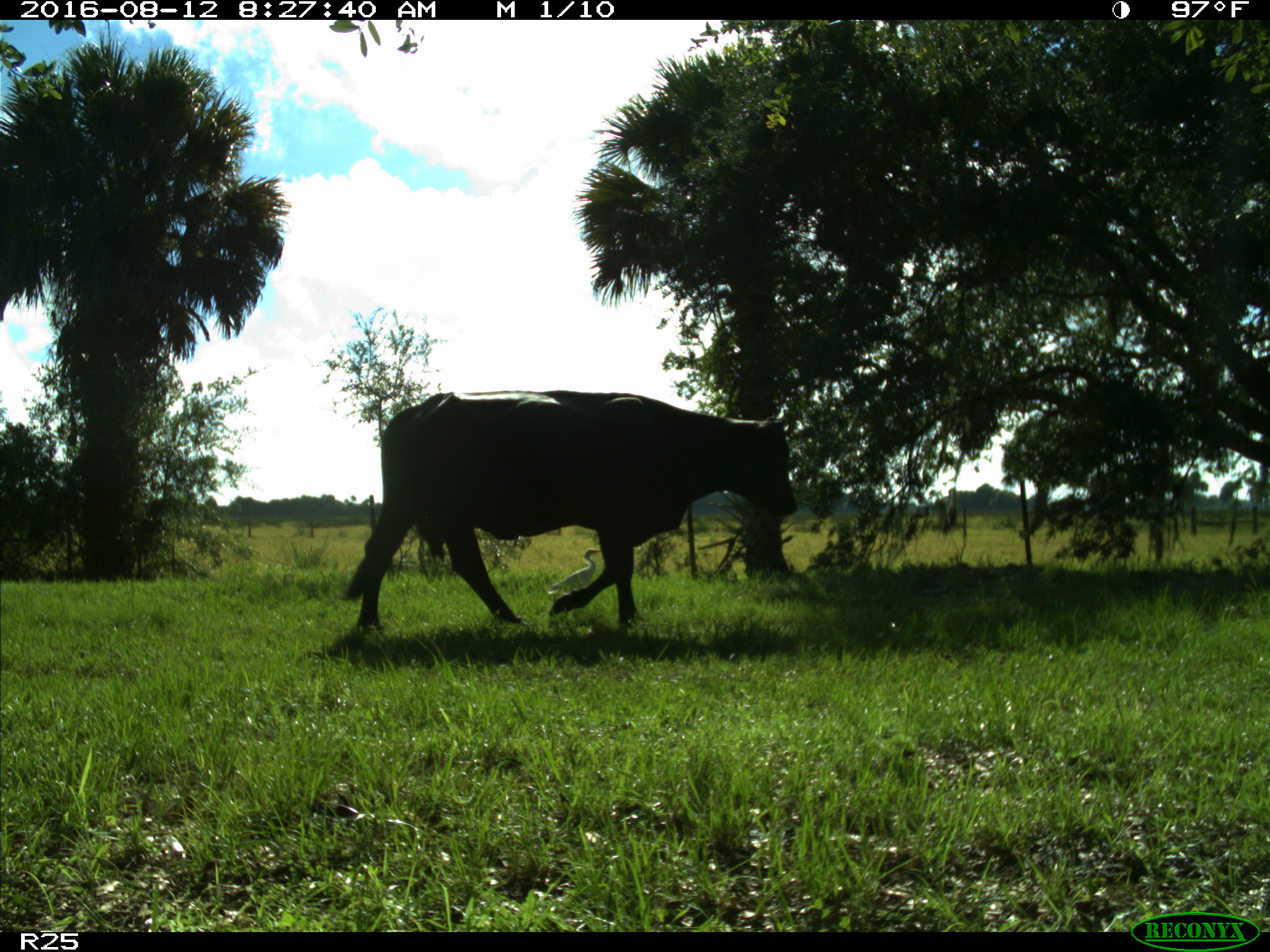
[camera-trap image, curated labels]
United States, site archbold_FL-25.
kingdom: Animalia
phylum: Chordata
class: Mammalia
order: Artiodactyla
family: Bovidae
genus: Bos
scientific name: Bos taurus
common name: domestic cow